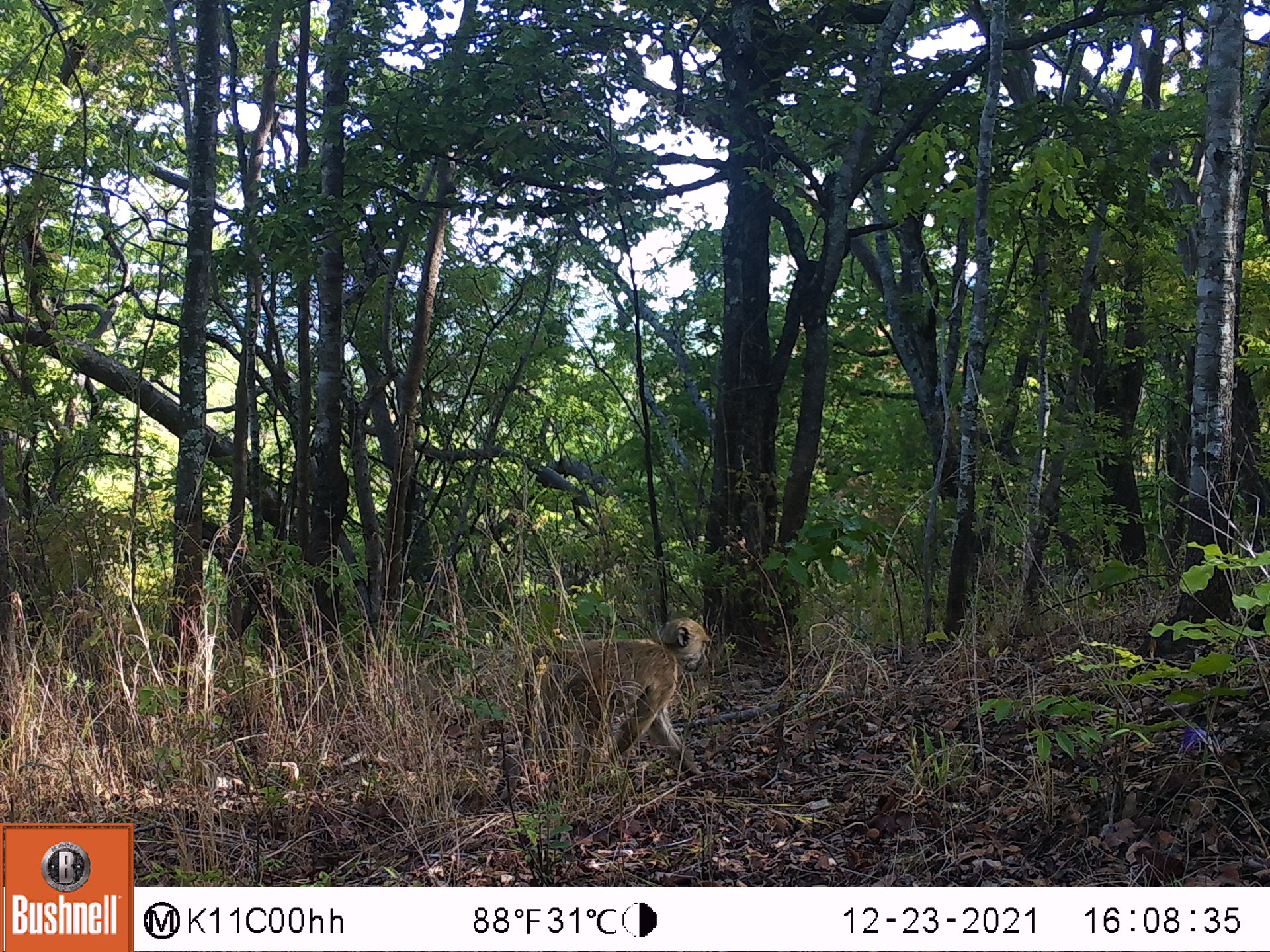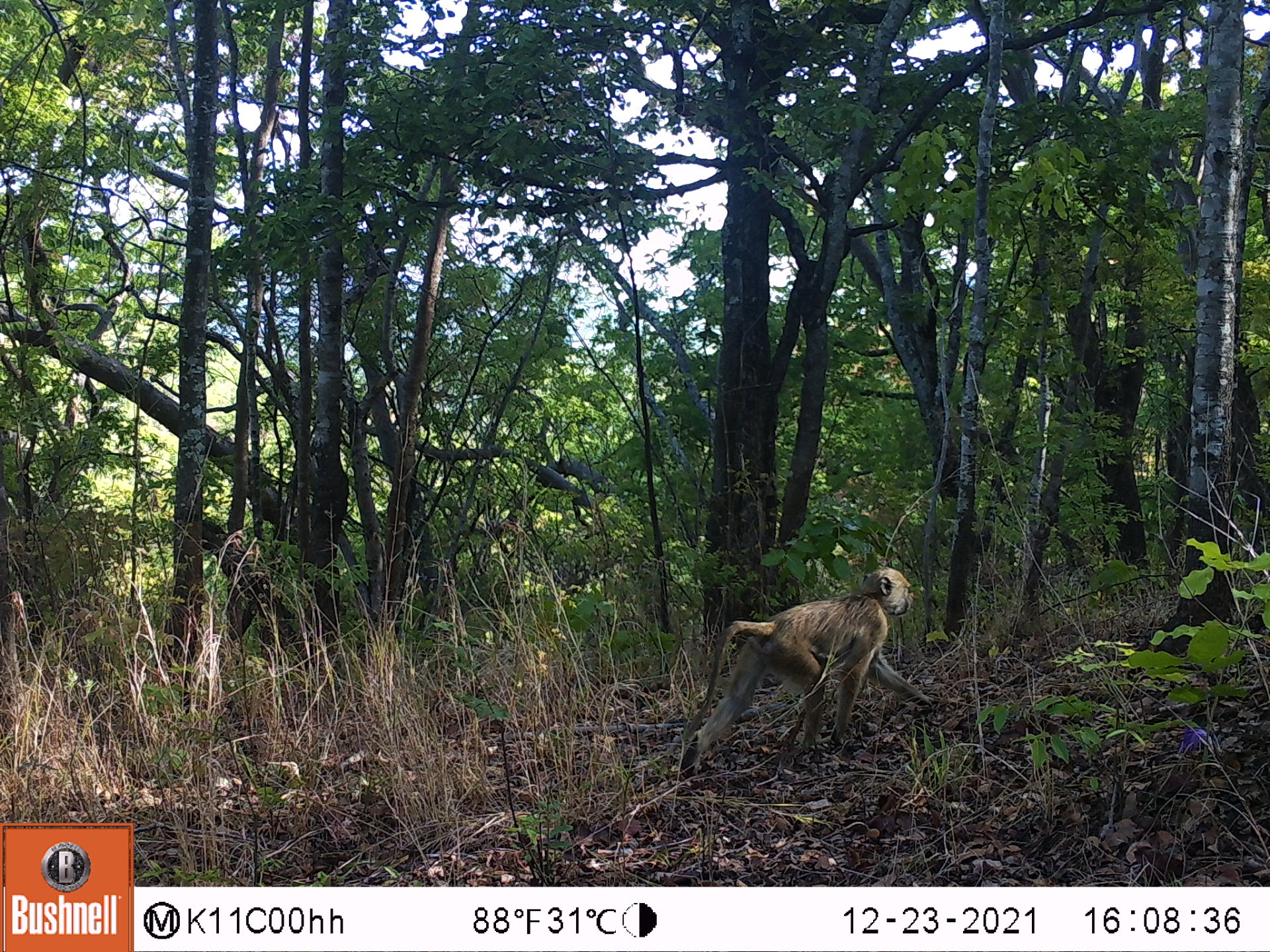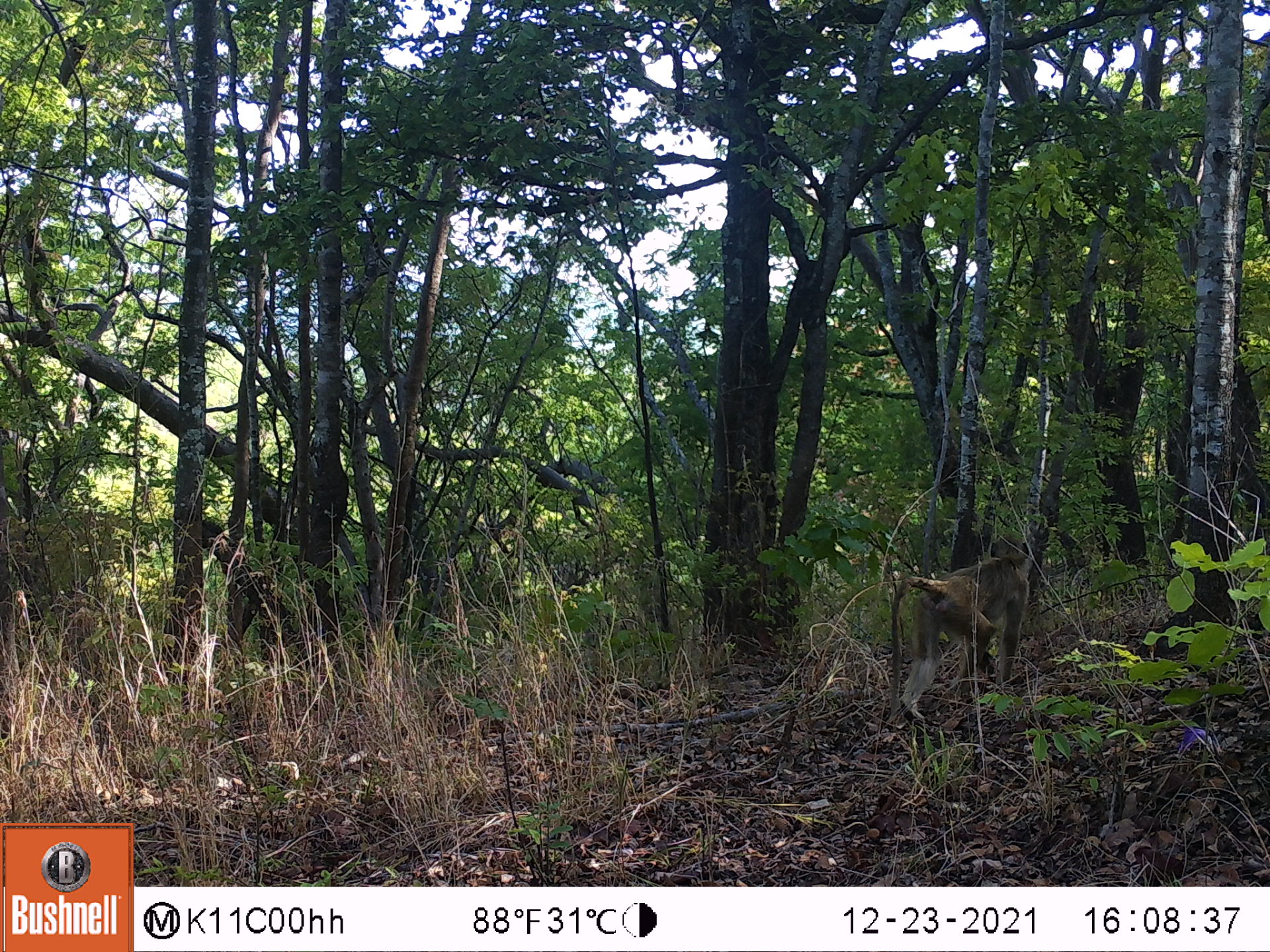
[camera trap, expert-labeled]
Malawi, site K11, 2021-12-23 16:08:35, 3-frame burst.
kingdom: Animalia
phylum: Chordata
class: Mammalia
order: Primates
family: Cercopithecidae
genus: Papio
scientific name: Papio cynocephalus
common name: yellow baboon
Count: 1.